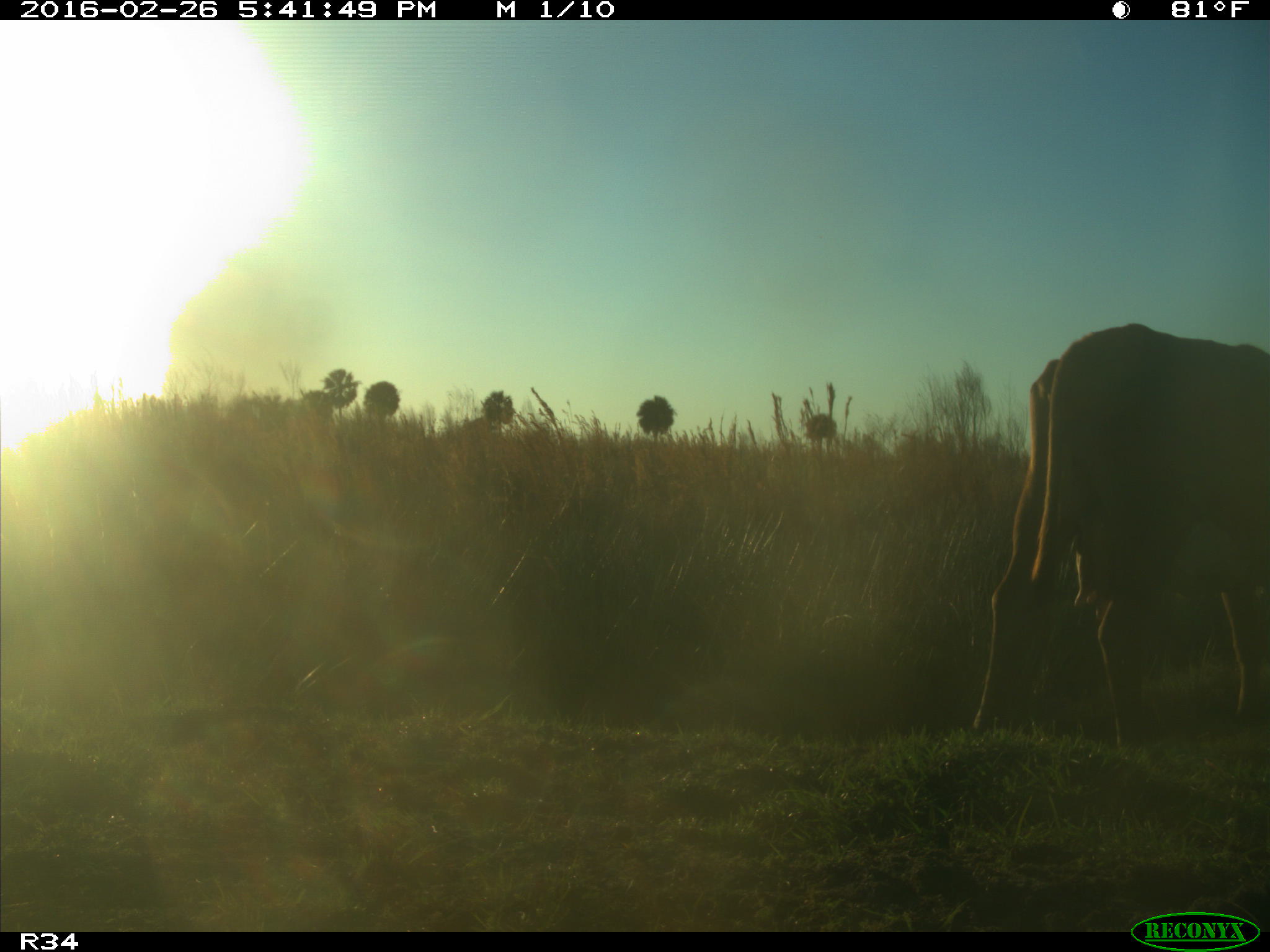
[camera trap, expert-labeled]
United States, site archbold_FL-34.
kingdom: Animalia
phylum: Chordata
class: Mammalia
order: Artiodactyla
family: Bovidae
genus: Bos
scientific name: Bos taurus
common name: domestic cow